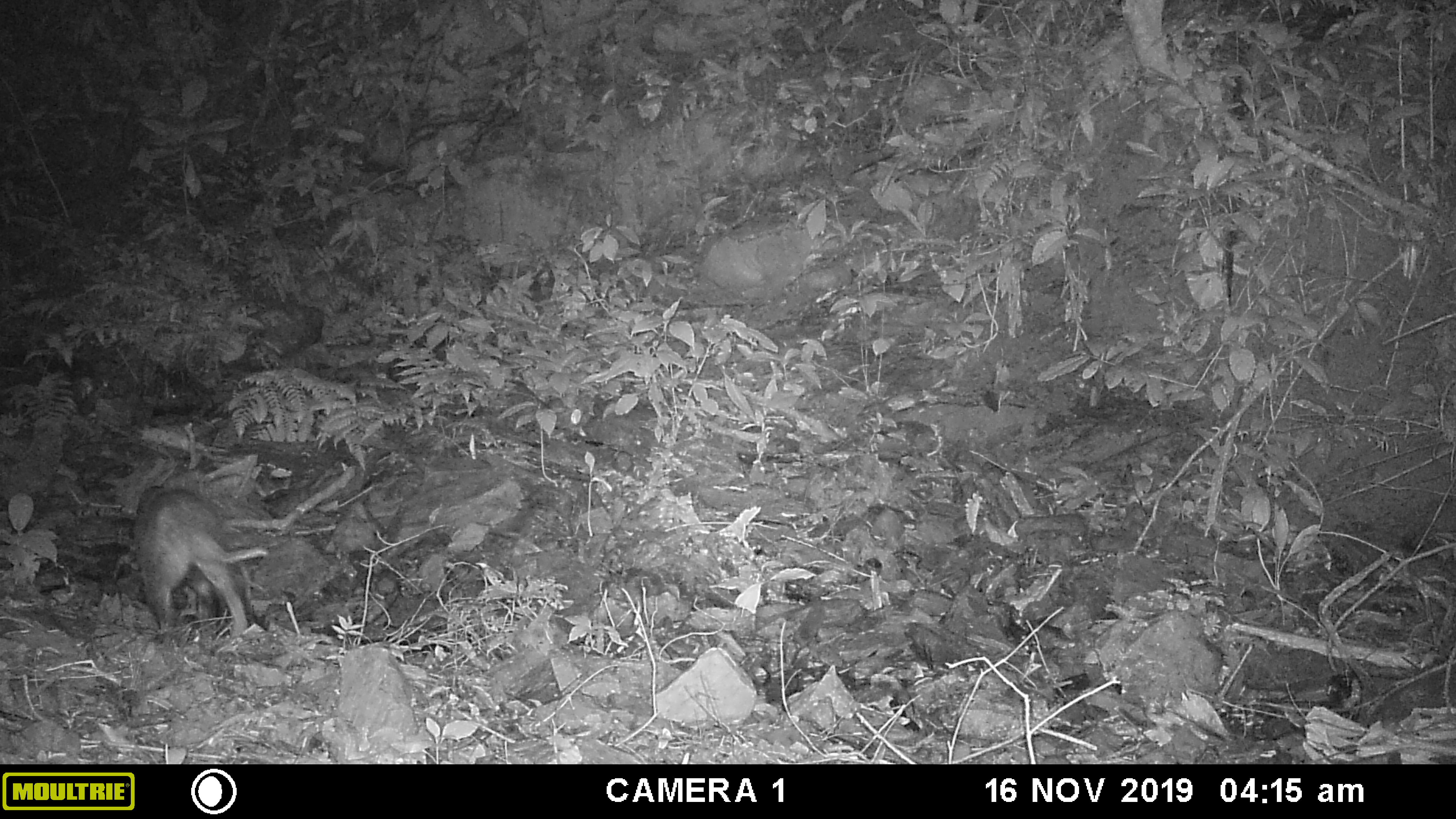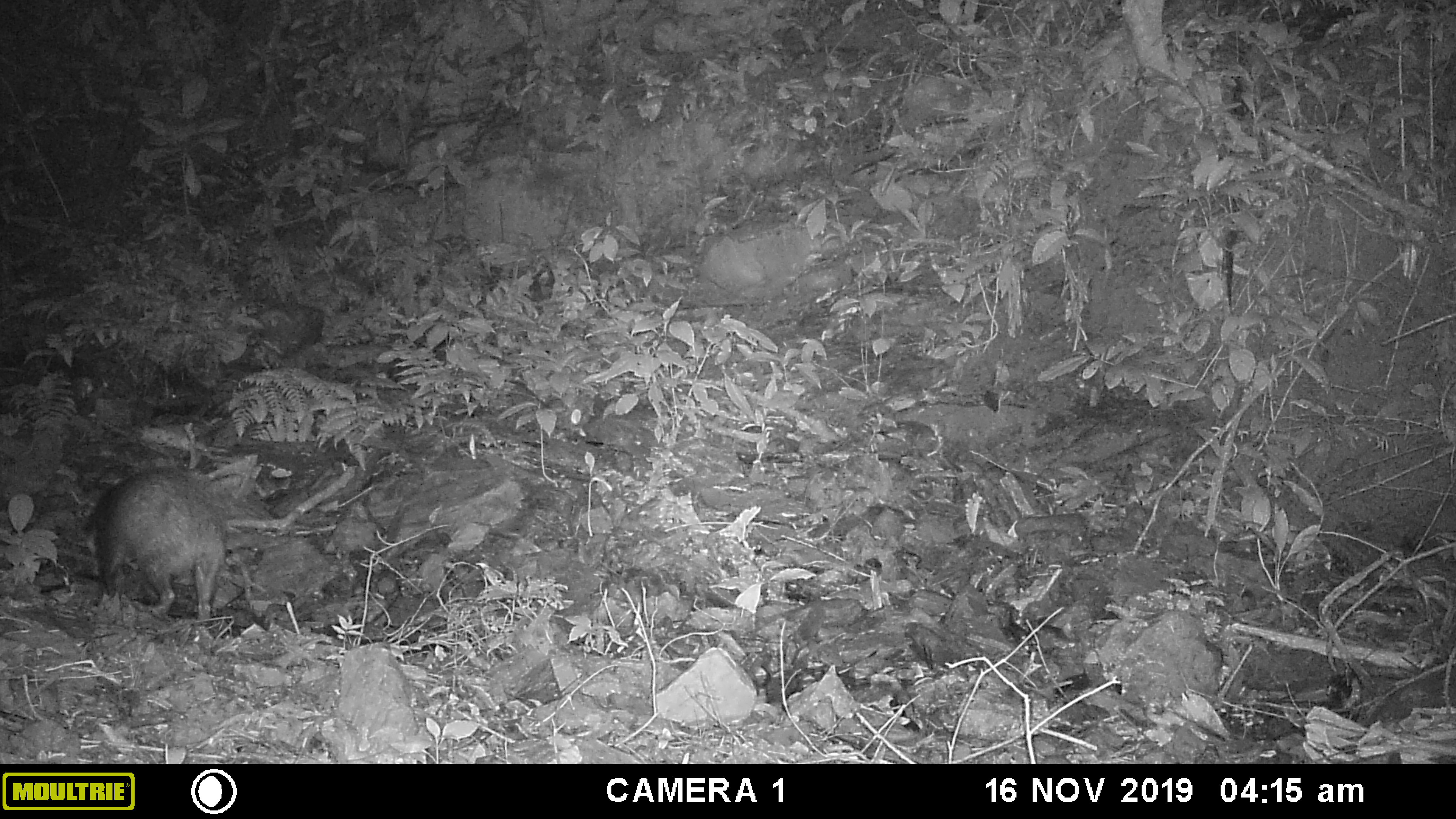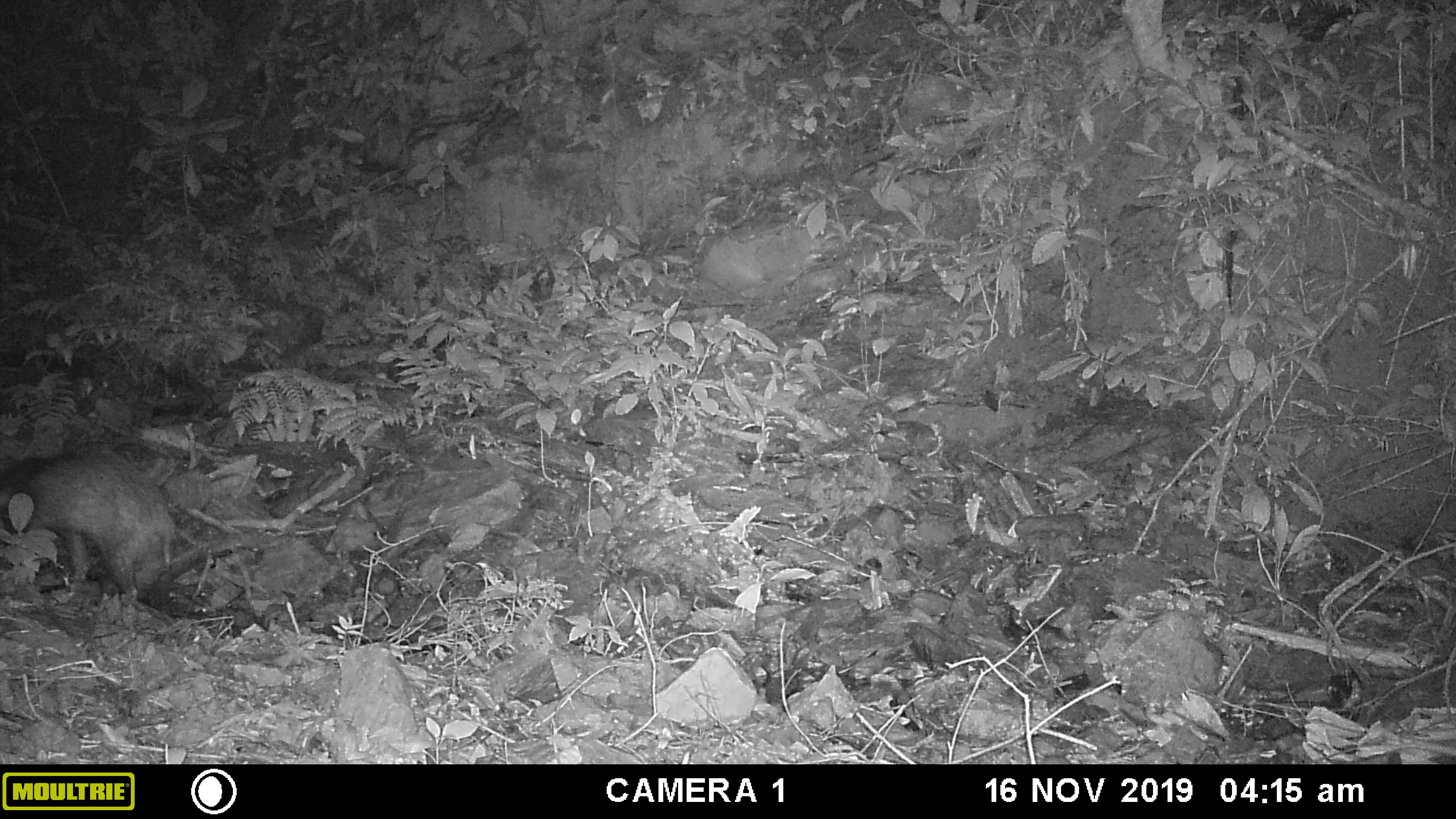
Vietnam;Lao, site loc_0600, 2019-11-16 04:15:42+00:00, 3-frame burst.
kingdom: Animalia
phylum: Chordata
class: Mammalia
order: Carnivora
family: Mustelidae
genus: Arctonyx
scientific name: Arctonyx collaris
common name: hog badger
Hog badger (Arctonyx collaris). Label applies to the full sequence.